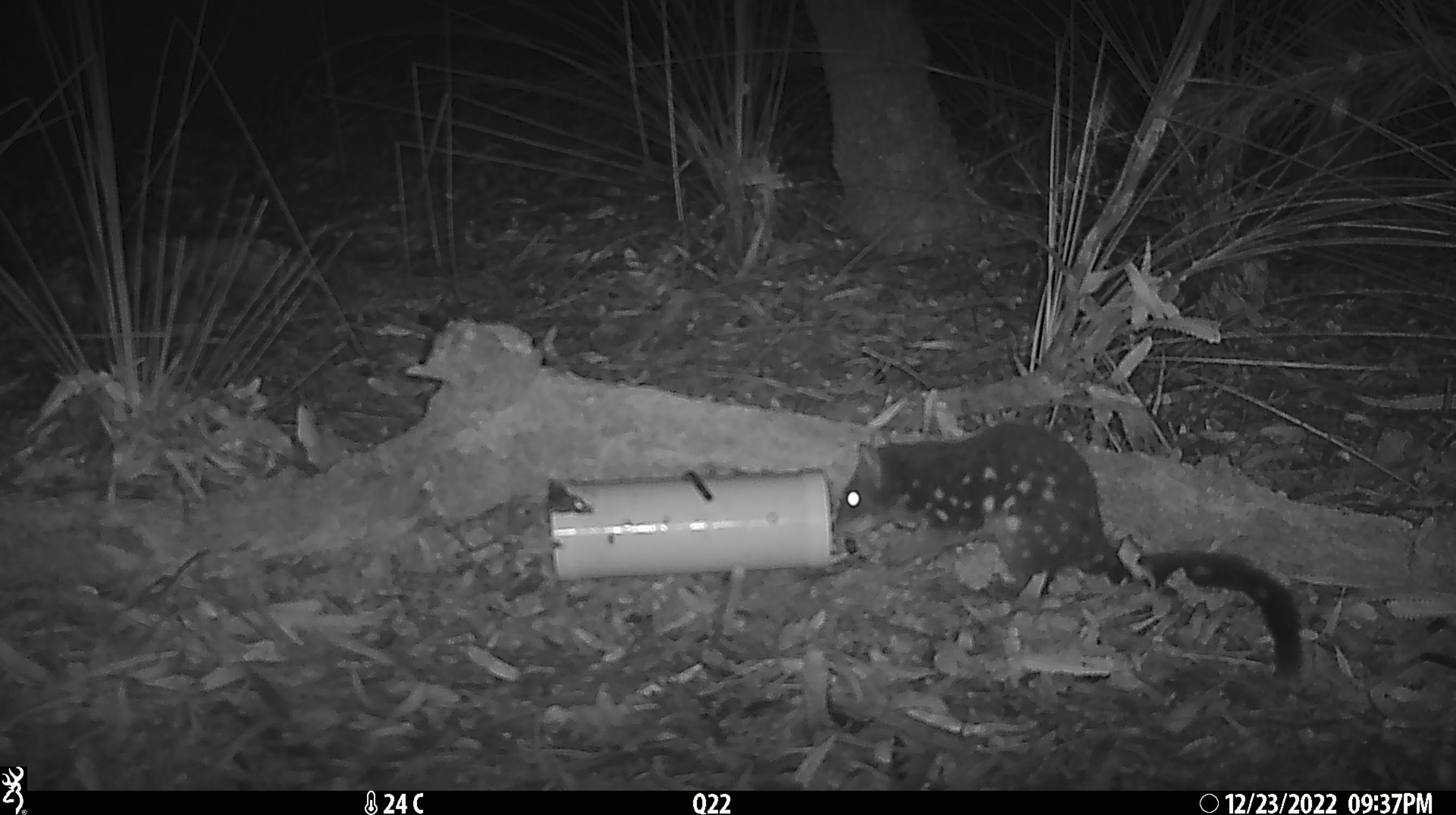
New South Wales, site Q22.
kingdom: Animalia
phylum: Chordata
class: Mammalia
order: Dasyuromorphia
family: Dasyuridae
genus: Dasyurus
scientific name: Dasyurus maculatus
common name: spotted-tailed quoll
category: quoll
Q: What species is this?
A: Quoll (spotted-tailed quoll) (Dasyurus maculatus).